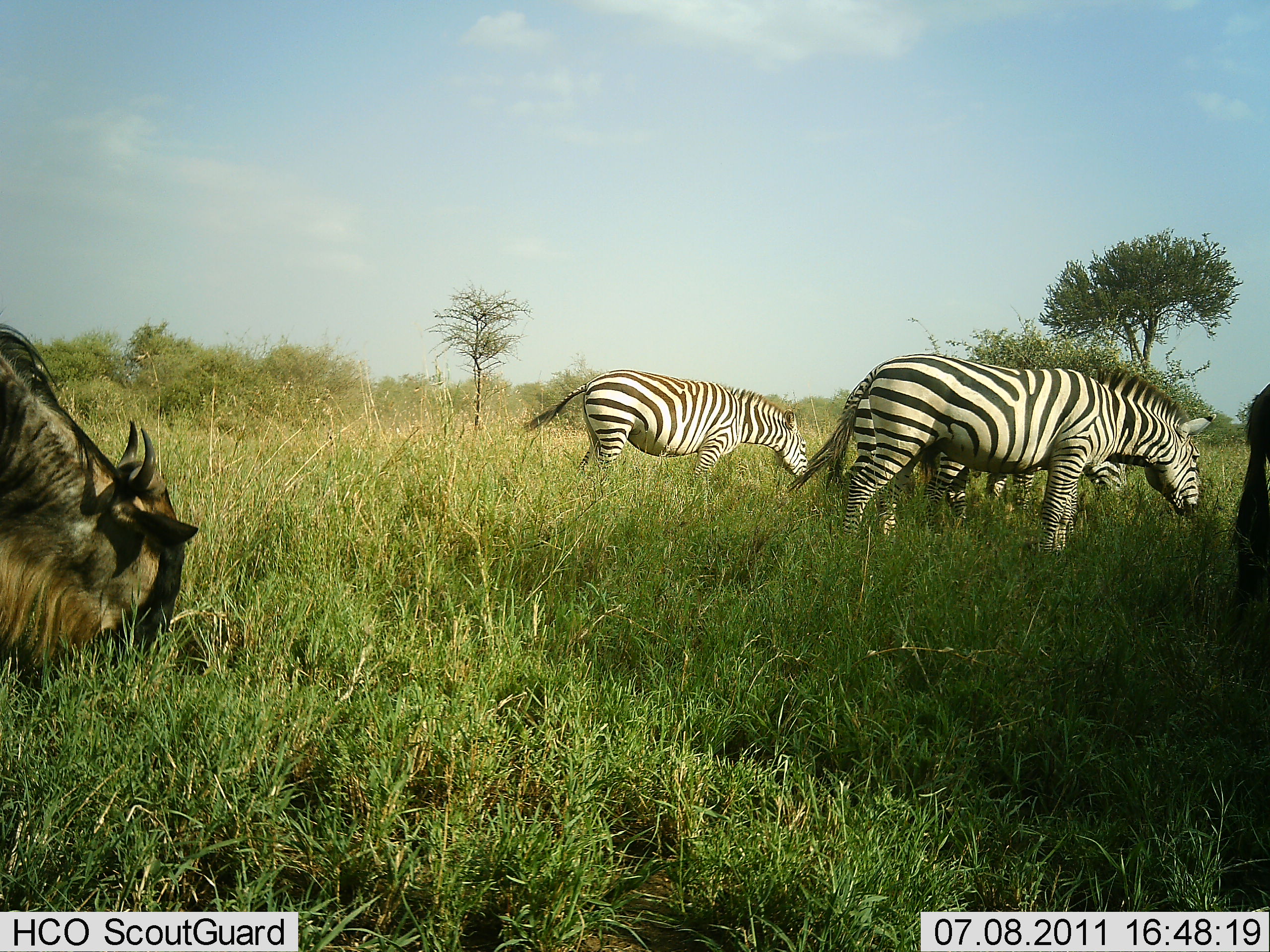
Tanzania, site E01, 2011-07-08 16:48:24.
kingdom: Animalia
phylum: Chordata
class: Mammalia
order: Artiodactyla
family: Bovidae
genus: Connochaetes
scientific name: Connochaetes taurinus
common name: blue wildebeest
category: wildebeest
Wildebeest (blue wildebeest) (Connochaetes taurinus), count 2. Behavior (volunteer vote fractions): standing 17%, resting 0%, moving 0%, interacting 0%. Young present (vote fraction): 0%. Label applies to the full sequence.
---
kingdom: Animalia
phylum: Chordata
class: Mammalia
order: Perissodactyla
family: Equidae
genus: Equus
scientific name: Equus quagga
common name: plains zebra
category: zebra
Zebra (plains zebra) (Equus quagga), count 3. Behavior (volunteer vote fractions): standing 21%, resting 0%, moving 0%, interacting 0%. Young present (vote fraction): 0%. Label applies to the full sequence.